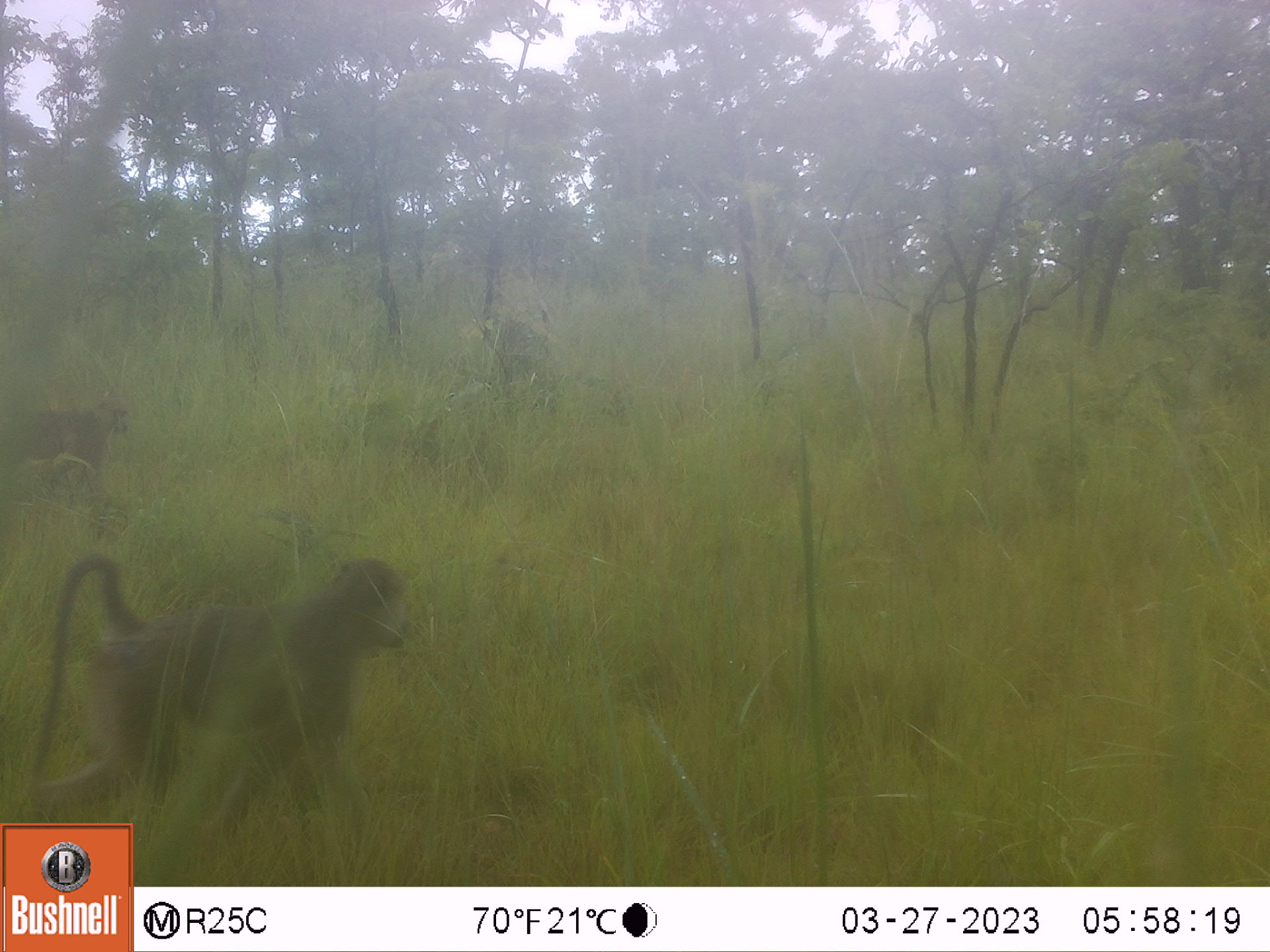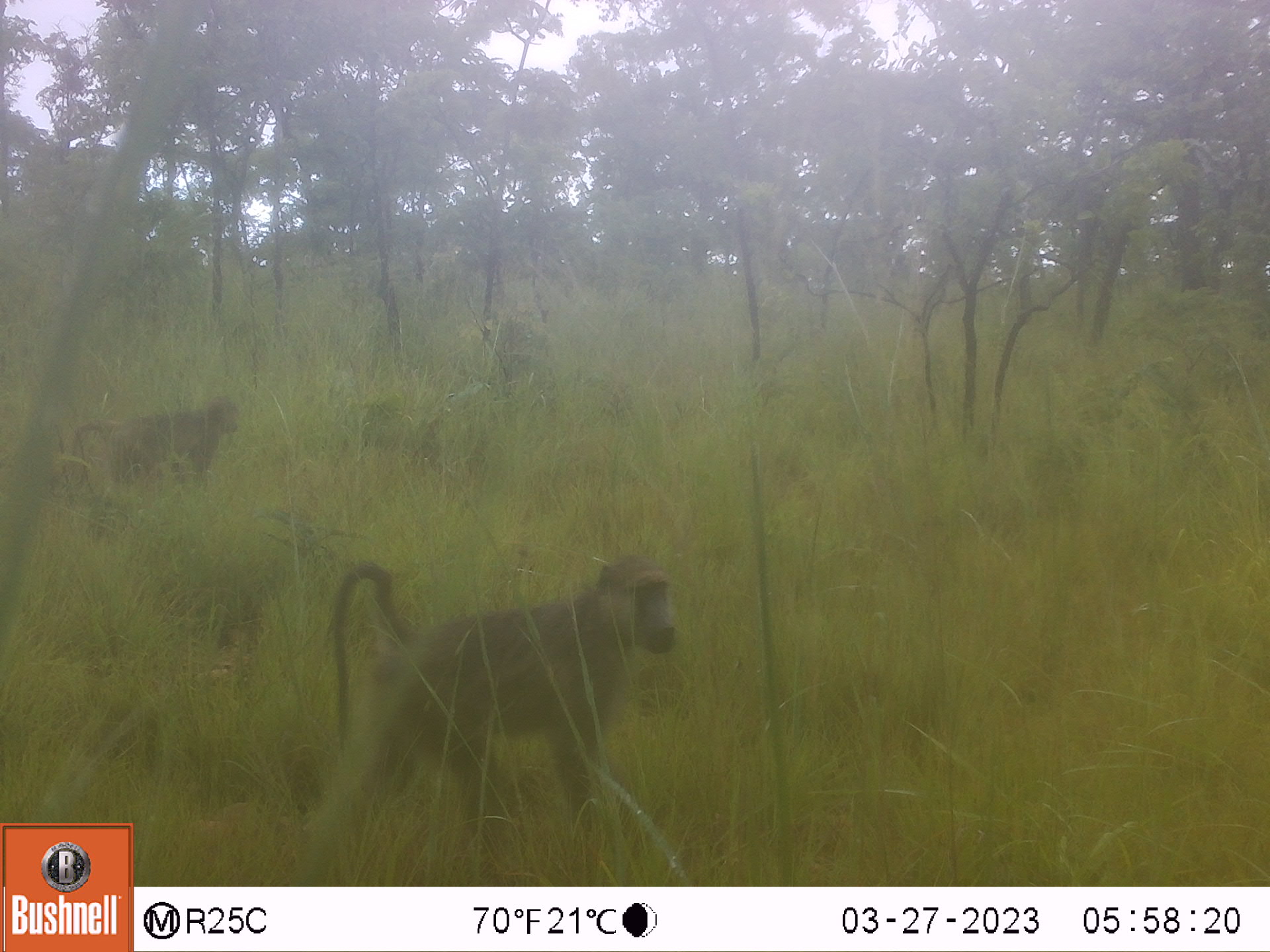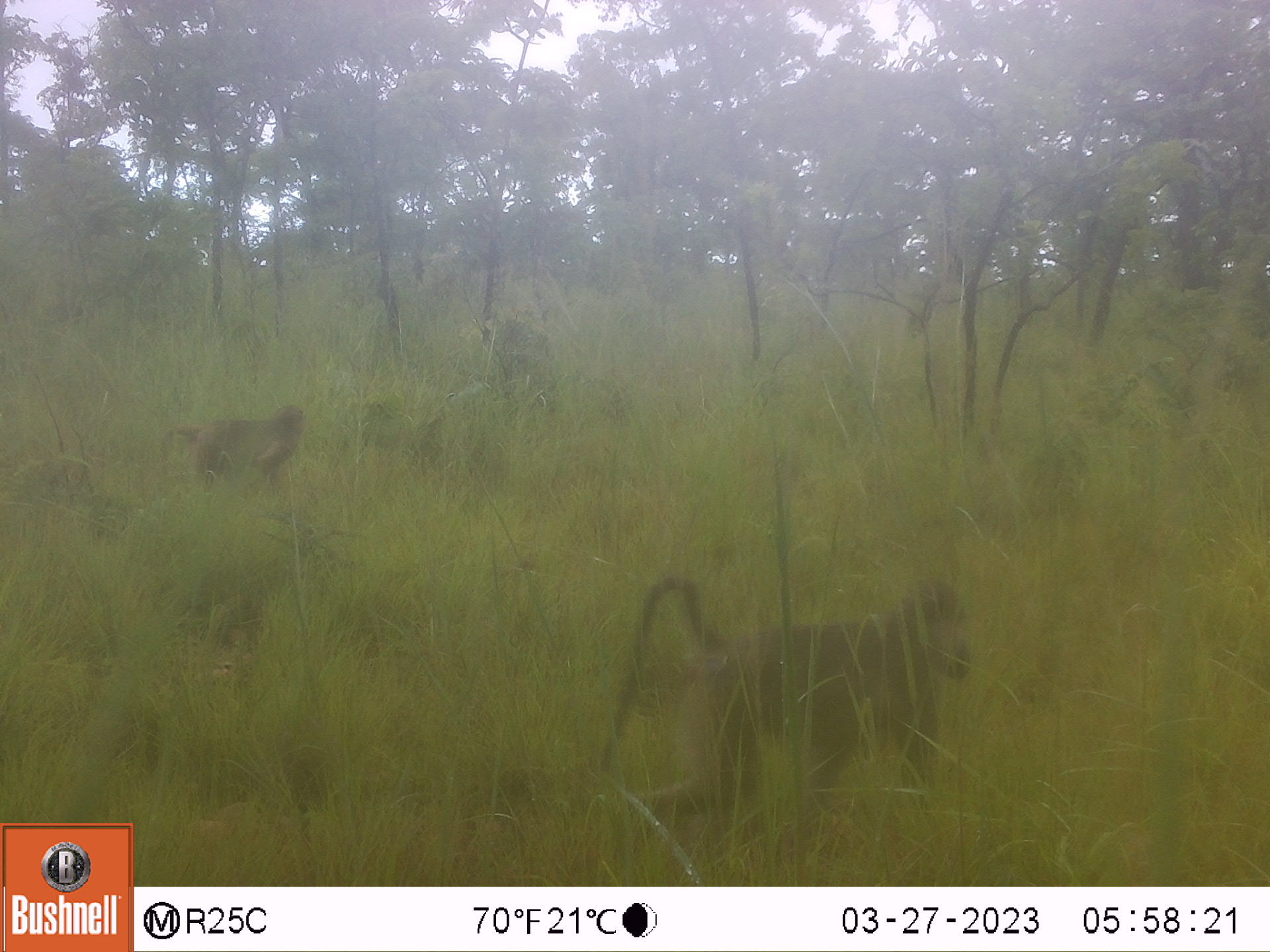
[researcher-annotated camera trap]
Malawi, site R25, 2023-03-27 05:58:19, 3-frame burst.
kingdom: Animalia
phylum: Chordata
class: Mammalia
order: Primates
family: Cercopithecidae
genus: Papio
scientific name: Papio cynocephalus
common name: yellow baboon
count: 2